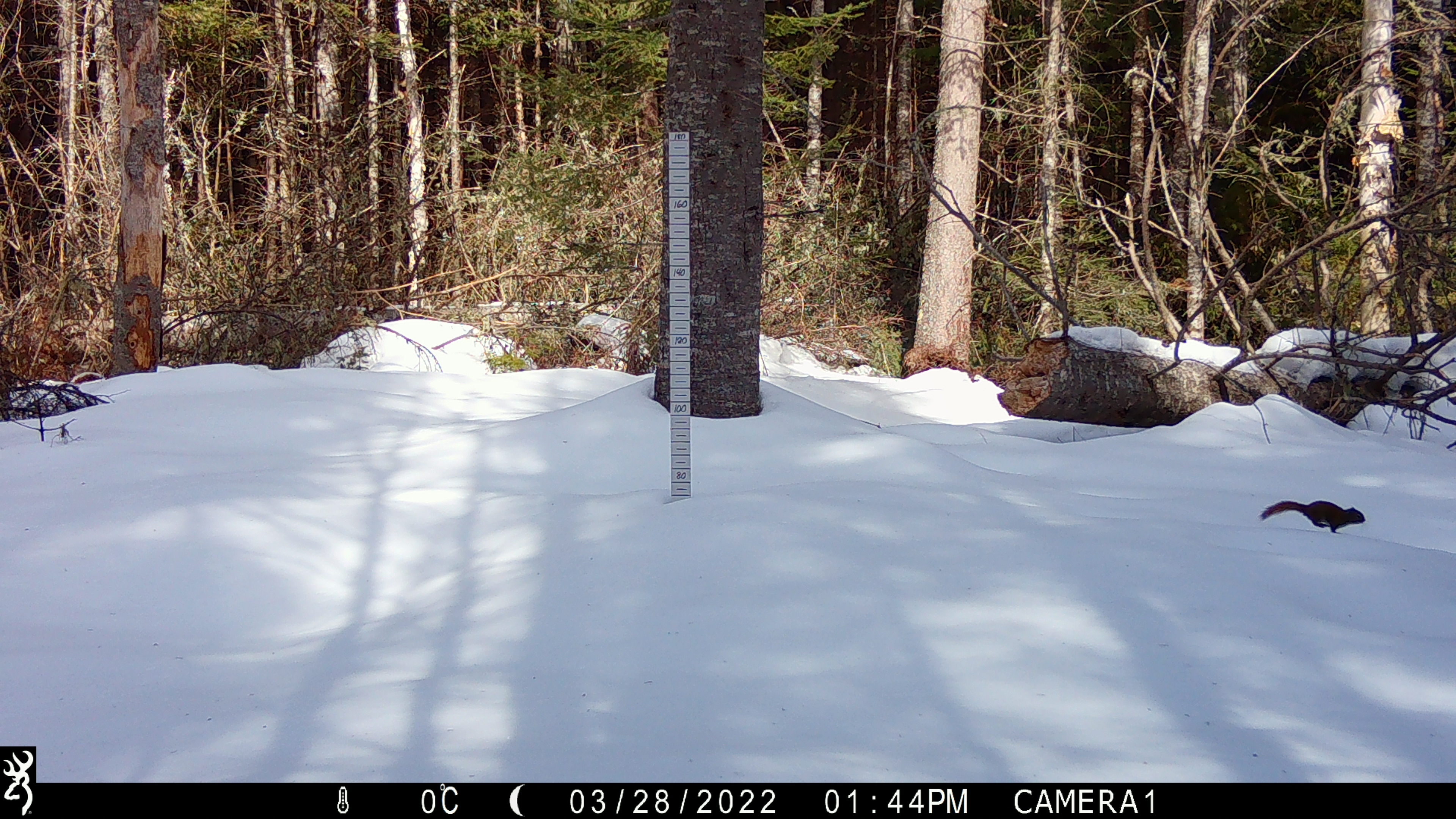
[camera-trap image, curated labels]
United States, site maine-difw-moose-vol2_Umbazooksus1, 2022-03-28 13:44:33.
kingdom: Animalia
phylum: Chordata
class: Mammalia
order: Rodentia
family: Sciuridae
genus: Tamiasciurus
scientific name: Tamiasciurus hudsonicus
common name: red squirrel